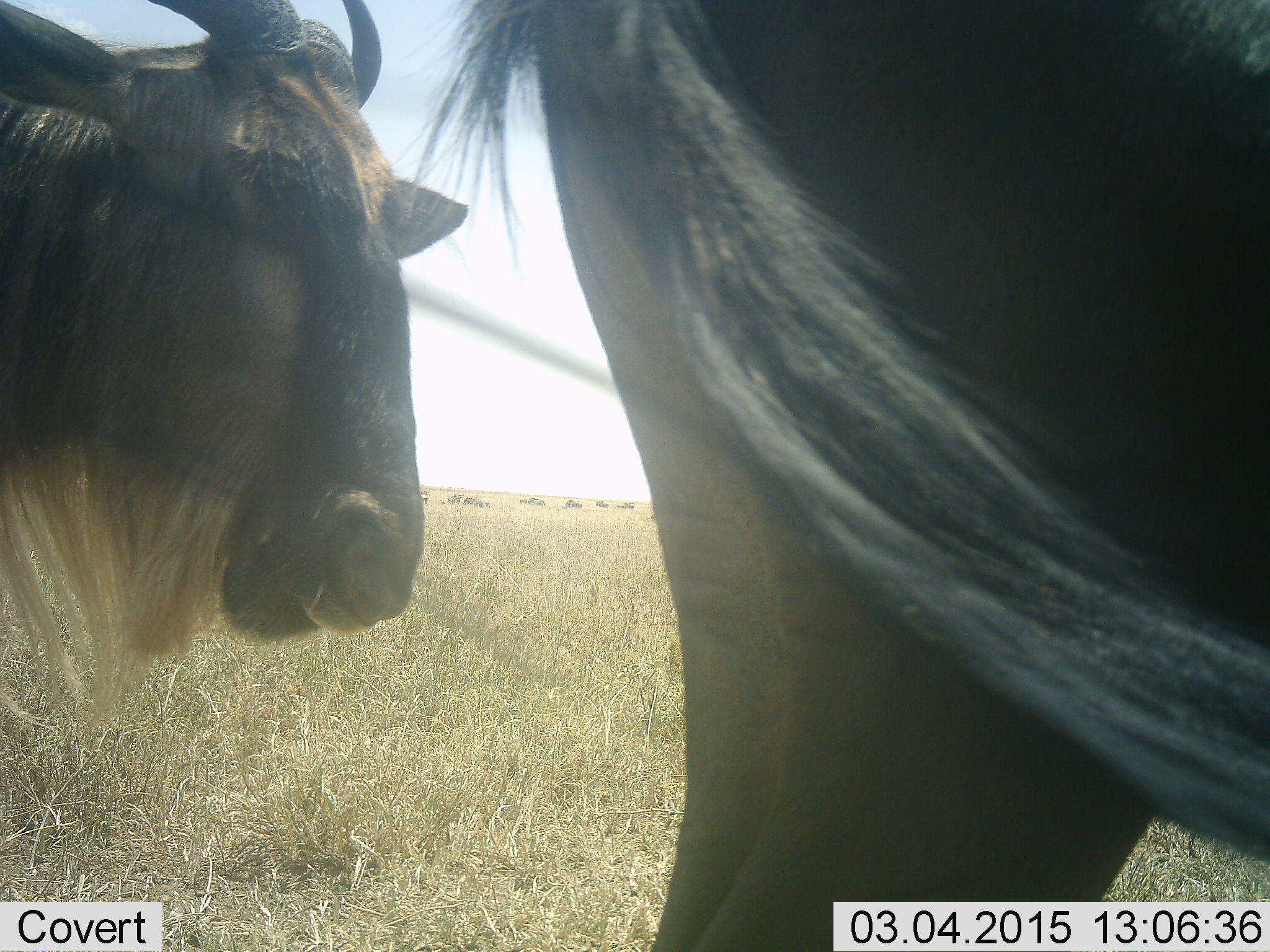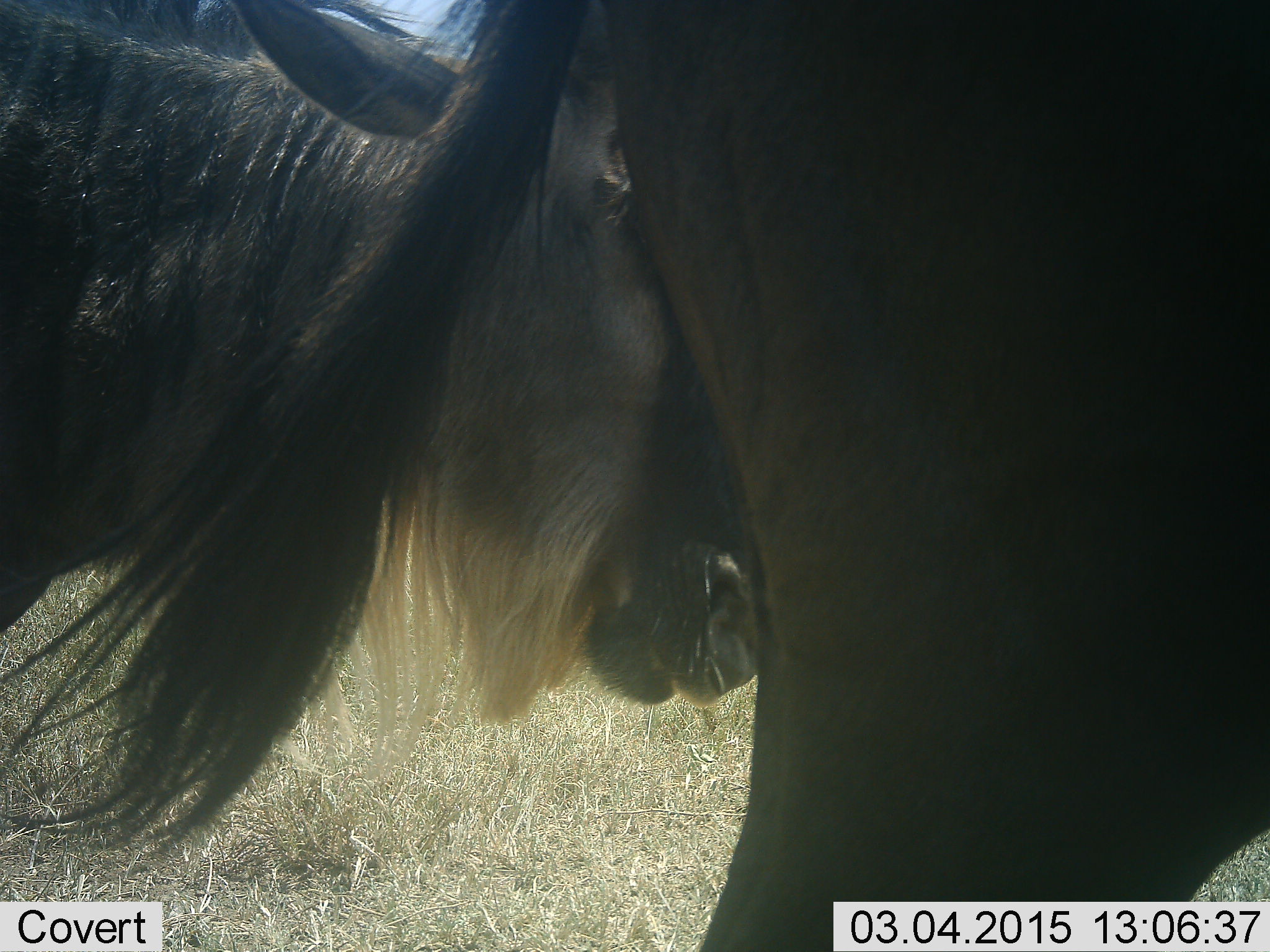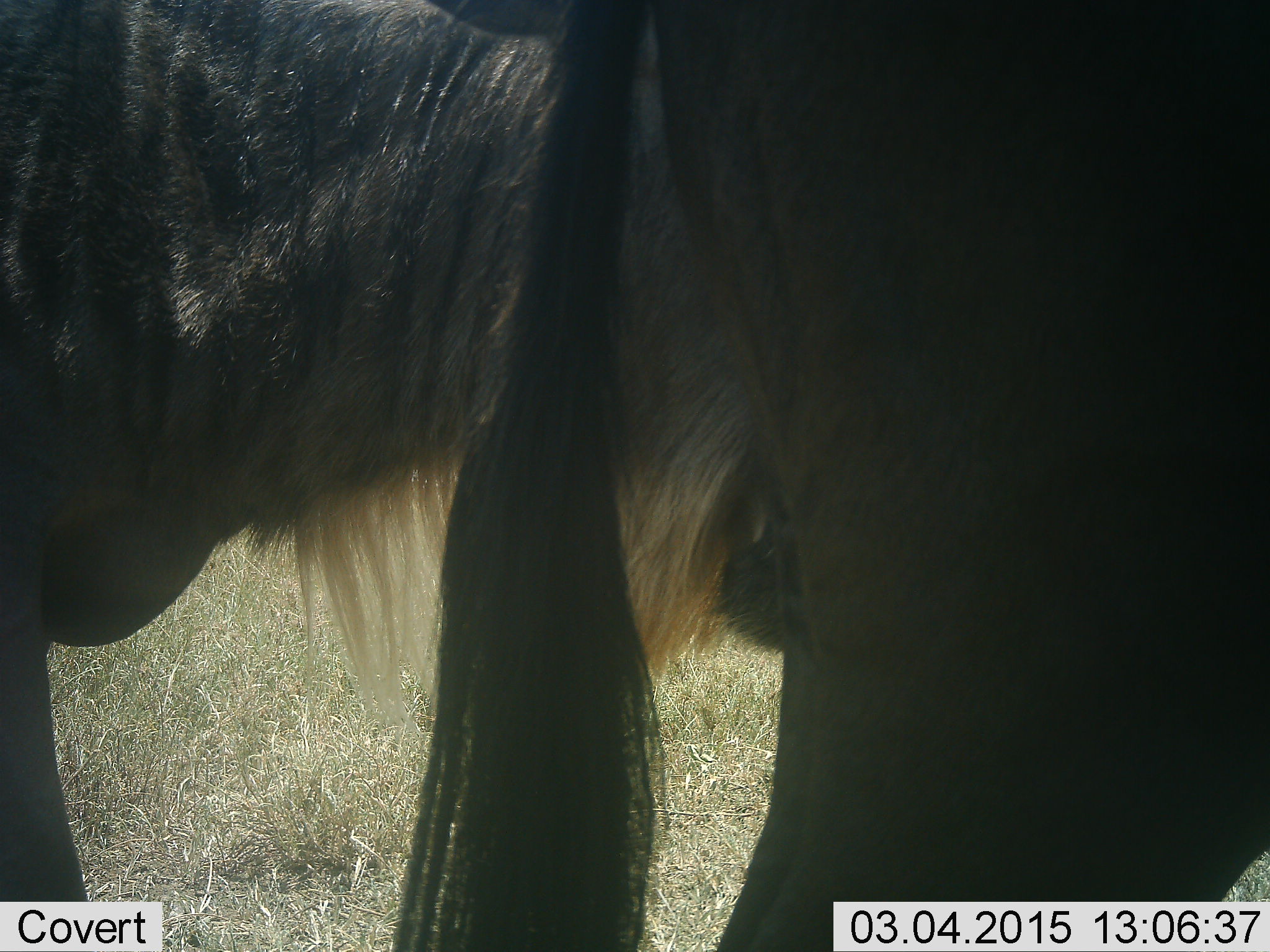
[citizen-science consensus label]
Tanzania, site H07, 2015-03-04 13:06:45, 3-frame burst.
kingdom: Animalia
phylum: Chordata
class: Mammalia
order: Artiodactyla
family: Bovidae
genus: Connochaetes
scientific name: Connochaetes taurinus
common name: blue wildebeest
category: wildebeest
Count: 2.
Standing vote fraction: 70%.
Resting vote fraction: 0%.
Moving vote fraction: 60%.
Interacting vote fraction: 40%.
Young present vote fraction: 0%.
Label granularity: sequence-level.